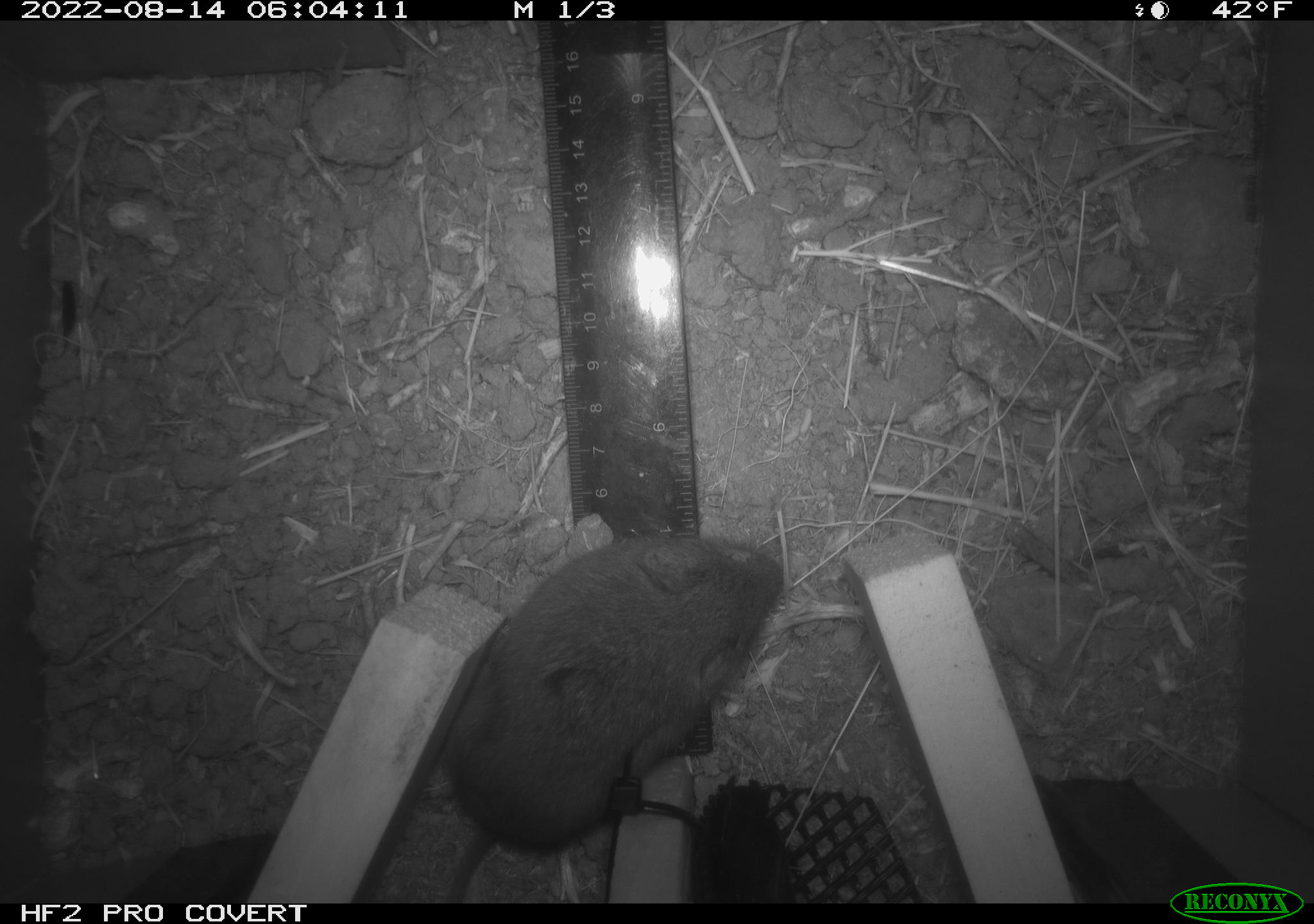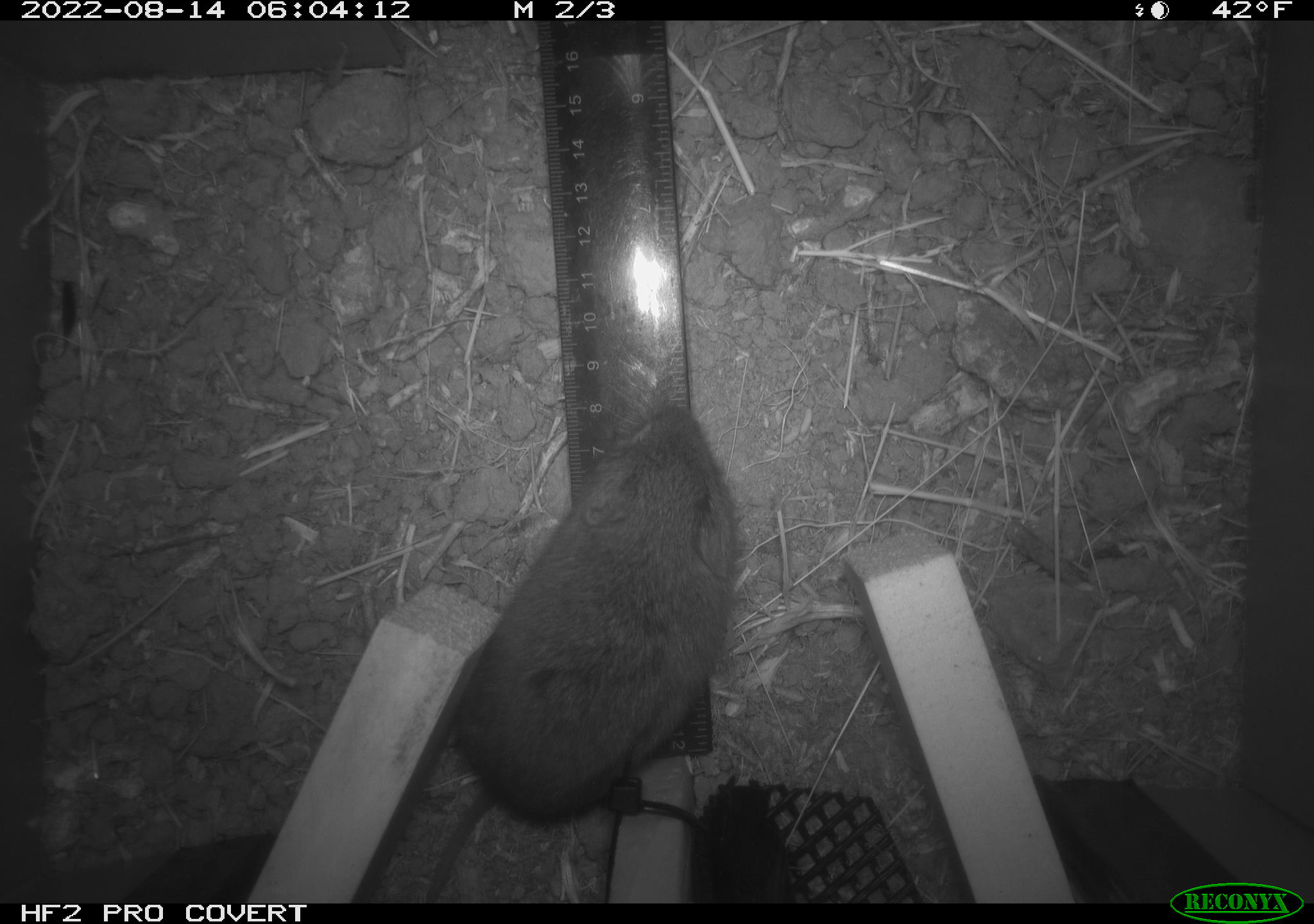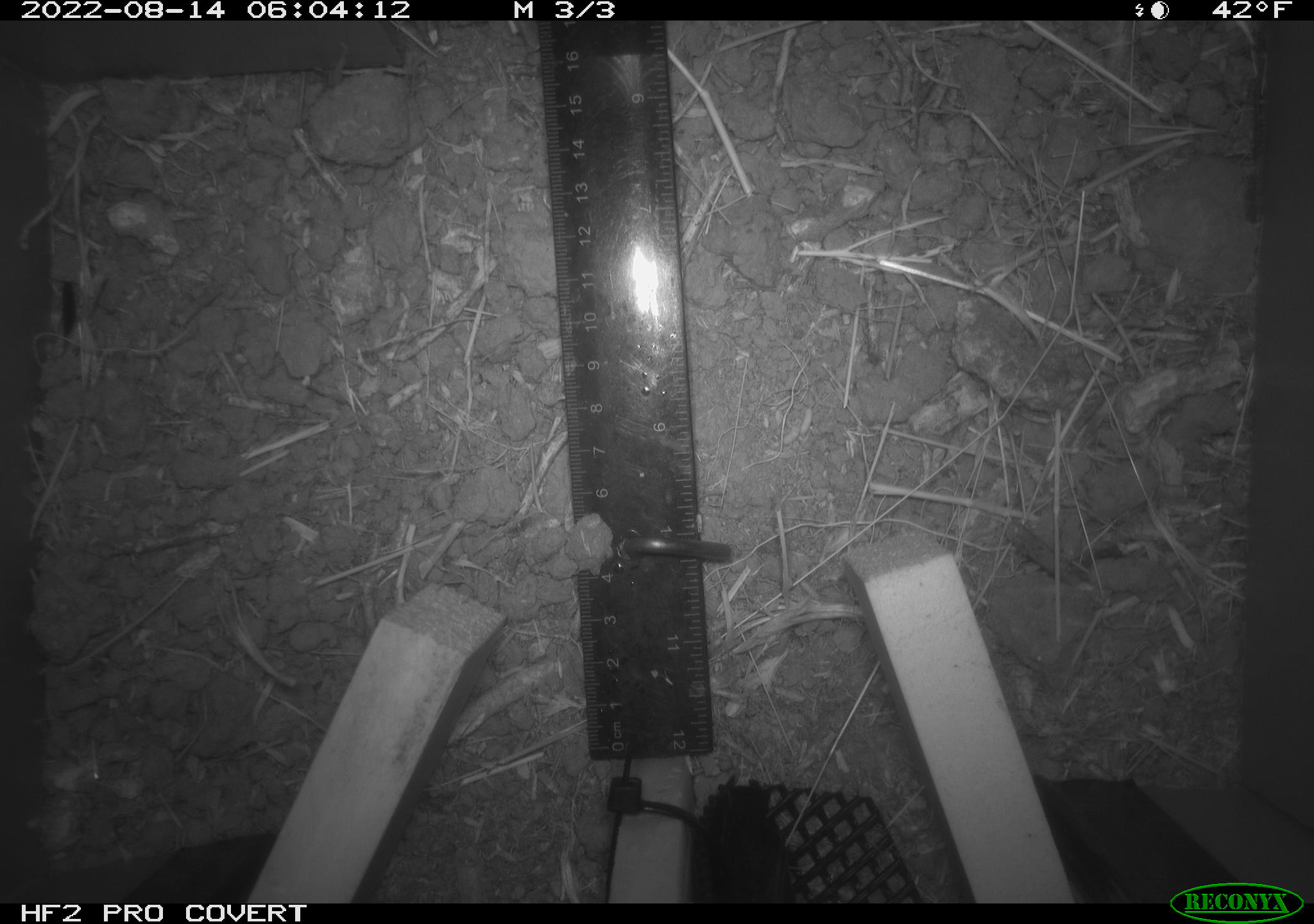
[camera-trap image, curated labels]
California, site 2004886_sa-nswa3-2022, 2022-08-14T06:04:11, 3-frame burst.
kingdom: Animalia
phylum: Chordata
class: Mammalia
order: Rodentia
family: Cricetidae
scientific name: Cricetidae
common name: hamsters, voles, lemmings, and allies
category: cricetidae family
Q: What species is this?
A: Cricetidae family (hamsters, voles, lemmings, and allies) (Cricetidae).